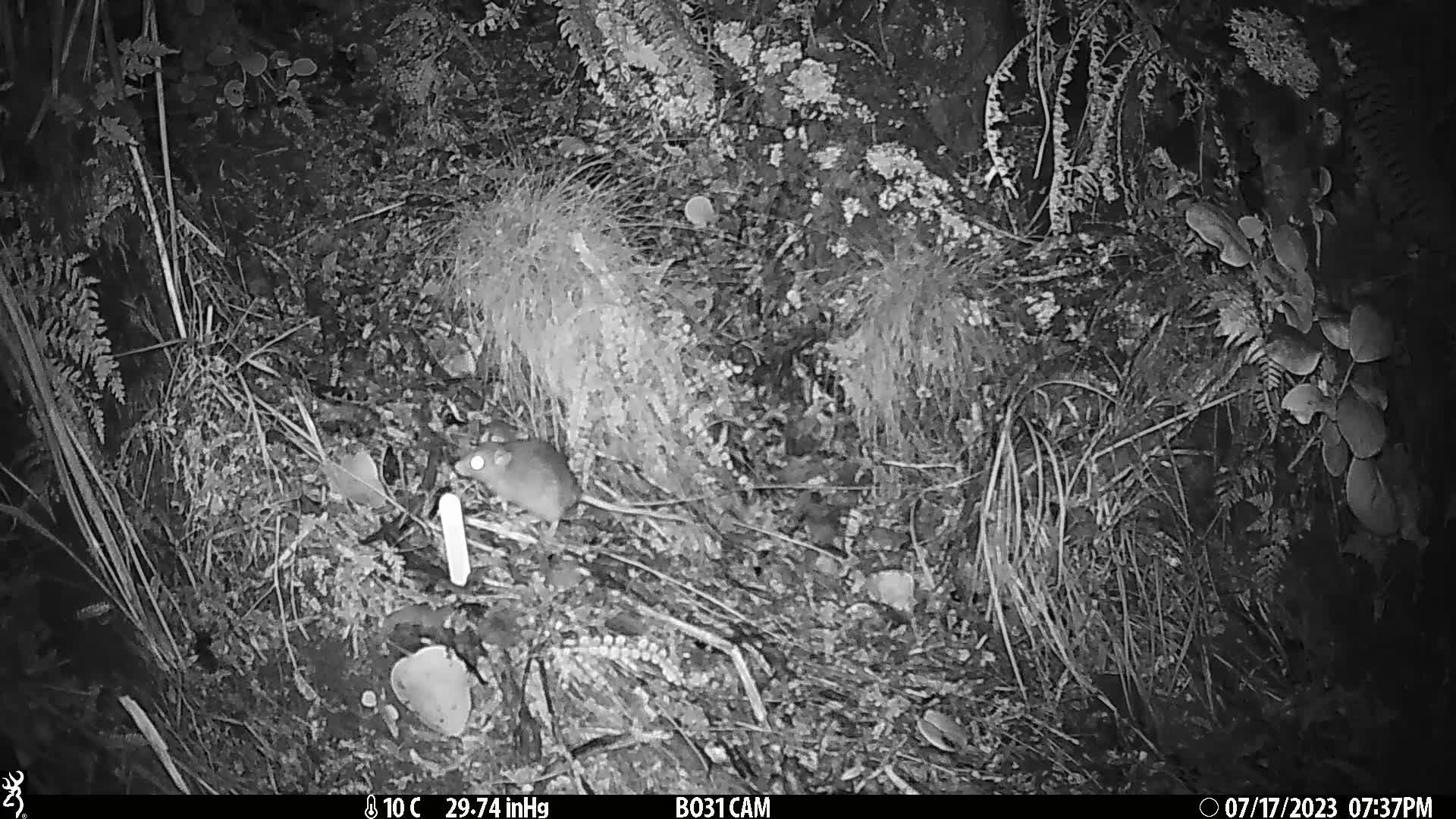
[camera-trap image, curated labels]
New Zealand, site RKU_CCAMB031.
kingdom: Animalia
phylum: Chordata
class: Mammalia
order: Rodentia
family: Muridae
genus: Rattus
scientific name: Rattus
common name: rat